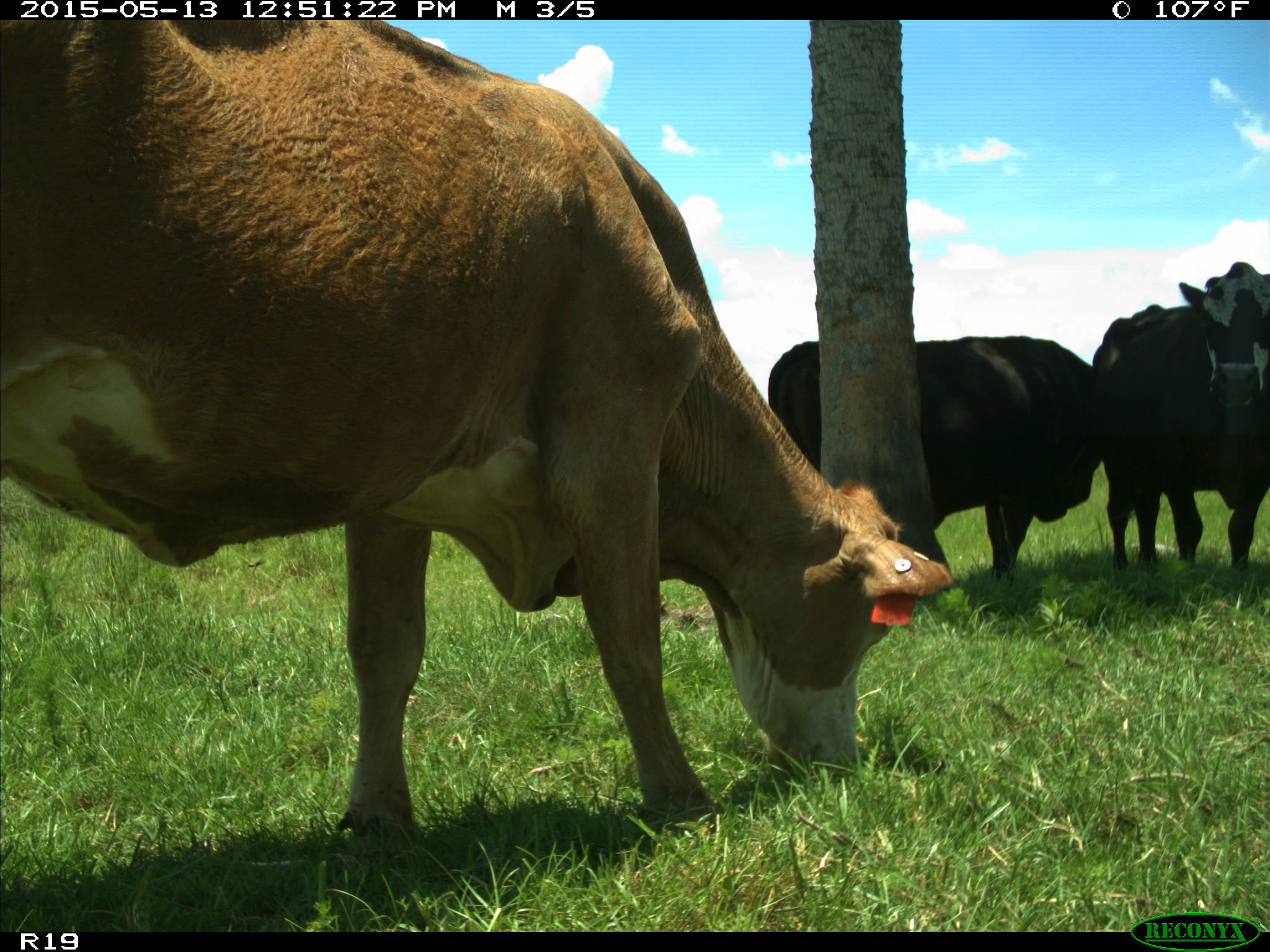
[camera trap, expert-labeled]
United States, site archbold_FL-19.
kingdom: Animalia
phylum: Chordata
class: Mammalia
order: Artiodactyla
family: Bovidae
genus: Bos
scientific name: Bos taurus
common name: domestic cow